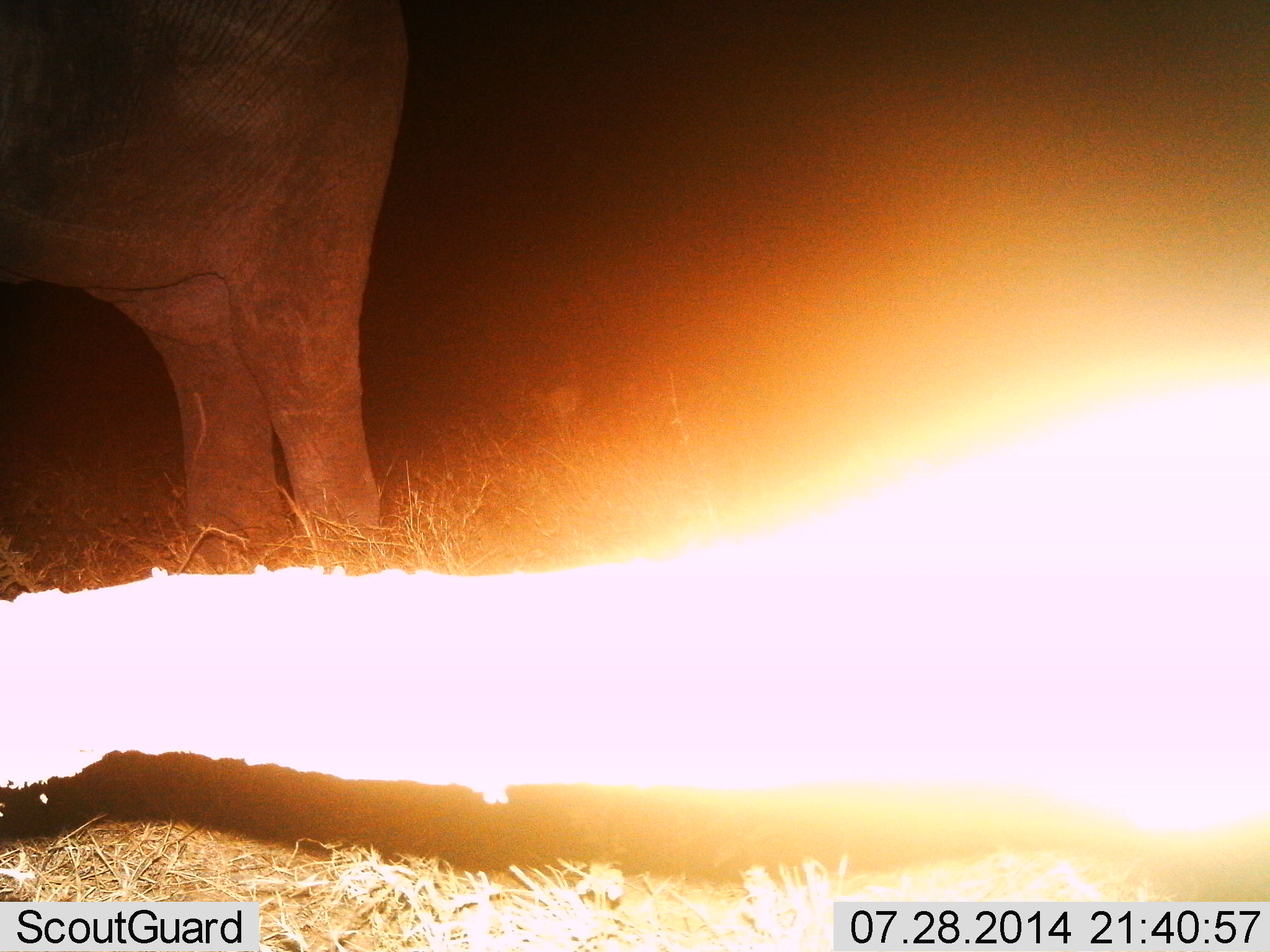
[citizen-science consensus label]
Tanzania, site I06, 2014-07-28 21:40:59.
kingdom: Animalia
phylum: Chordata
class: Mammalia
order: Proboscidea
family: Elephantidae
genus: Loxodonta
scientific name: Loxodonta africana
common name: african bush elephant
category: elephant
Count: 1.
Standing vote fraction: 90%.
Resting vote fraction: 10%.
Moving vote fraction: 0%.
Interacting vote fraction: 0%.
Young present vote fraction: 10%.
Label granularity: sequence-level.